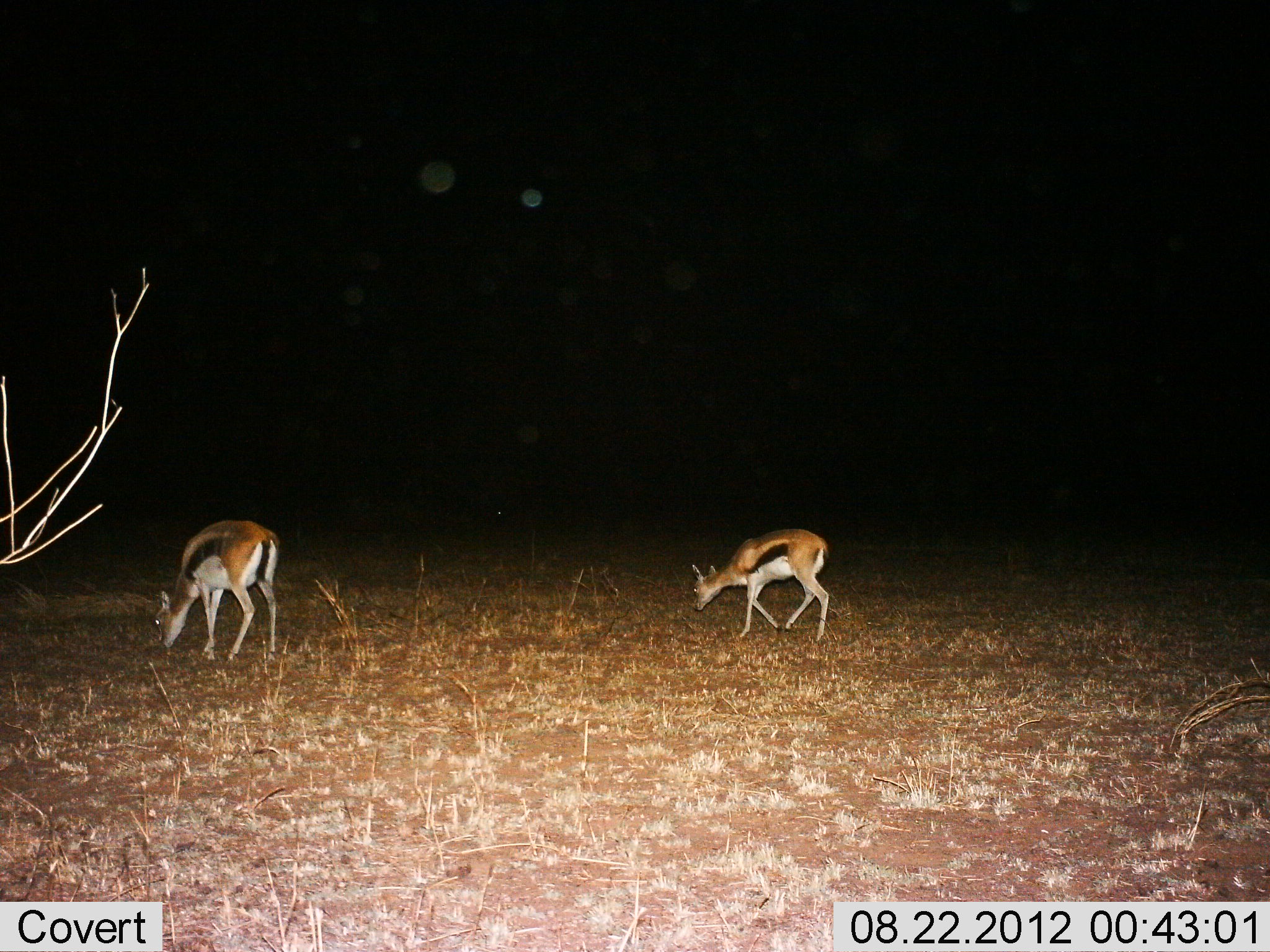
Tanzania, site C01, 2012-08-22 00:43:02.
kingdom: Animalia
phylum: Chordata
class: Mammalia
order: Artiodactyla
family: Bovidae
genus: Eudorcas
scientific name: Eudorcas thomsonii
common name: thomson's gazelle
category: gazellethomsons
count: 2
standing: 30%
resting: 0%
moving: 20%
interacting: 0%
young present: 0%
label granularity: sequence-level